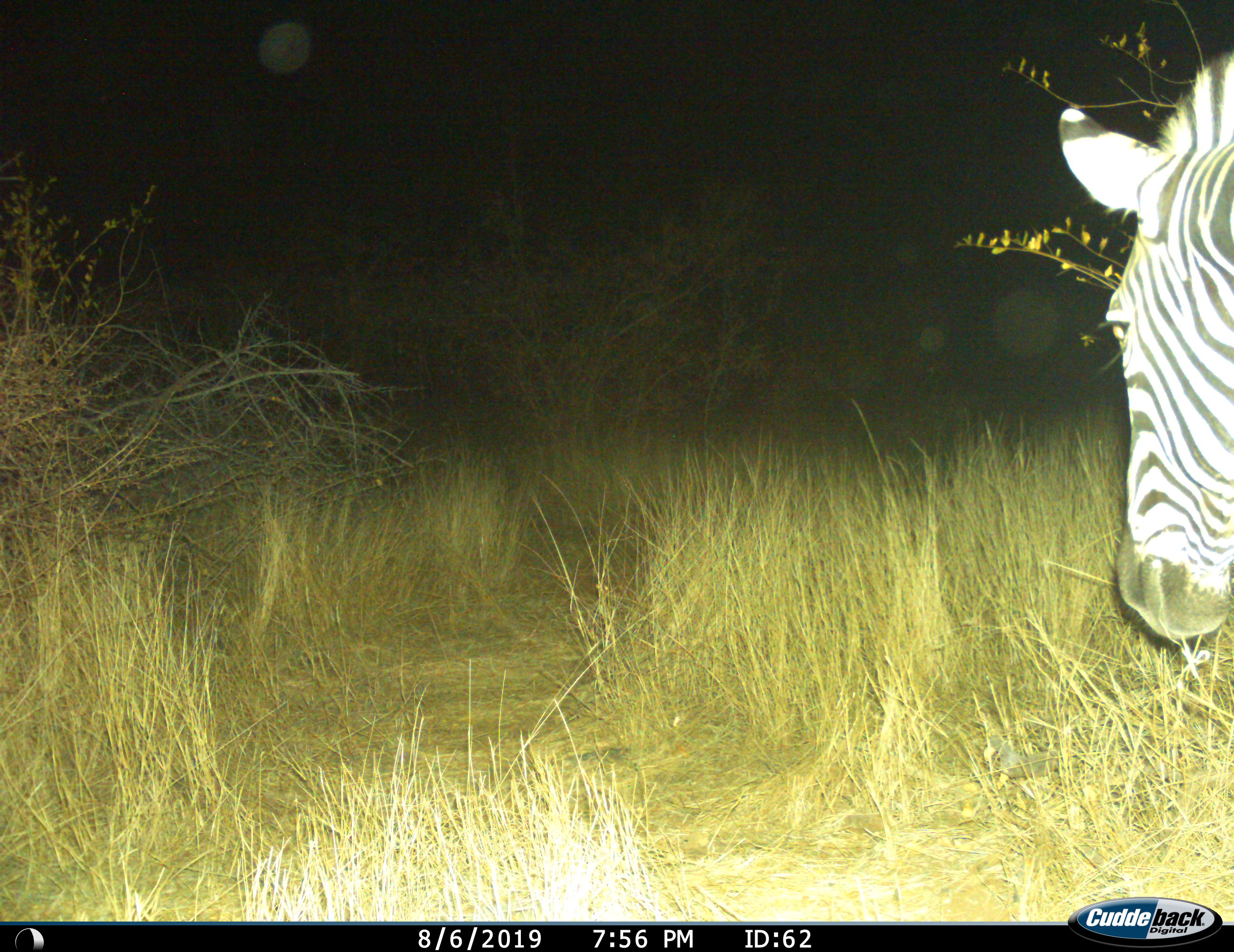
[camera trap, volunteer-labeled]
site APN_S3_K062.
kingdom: Animalia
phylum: Chordata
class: Mammalia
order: Perissodactyla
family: Equidae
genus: Equus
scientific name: Equus quagga burchellii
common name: burchell's zebra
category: zebraburchells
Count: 1.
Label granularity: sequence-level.